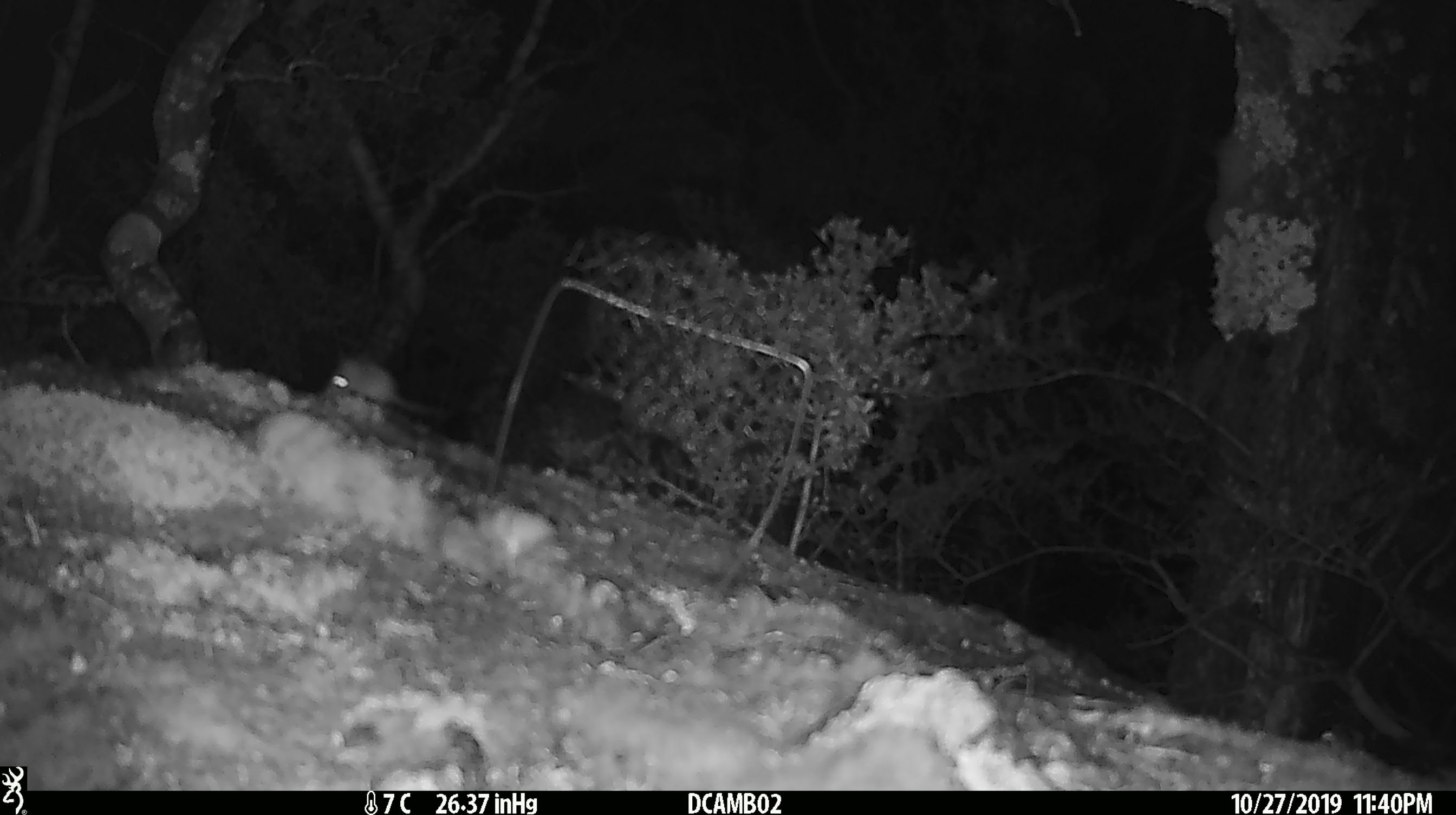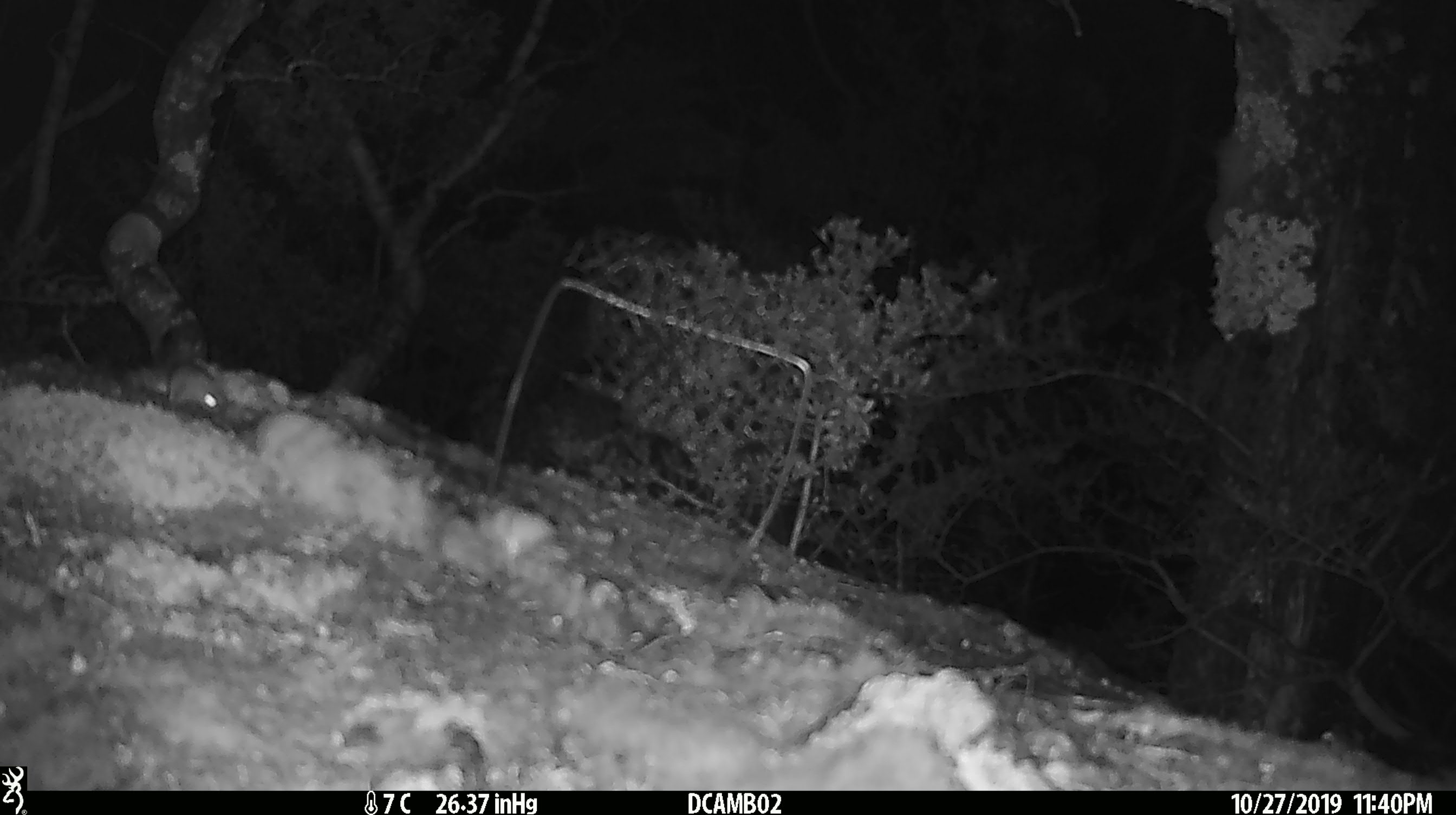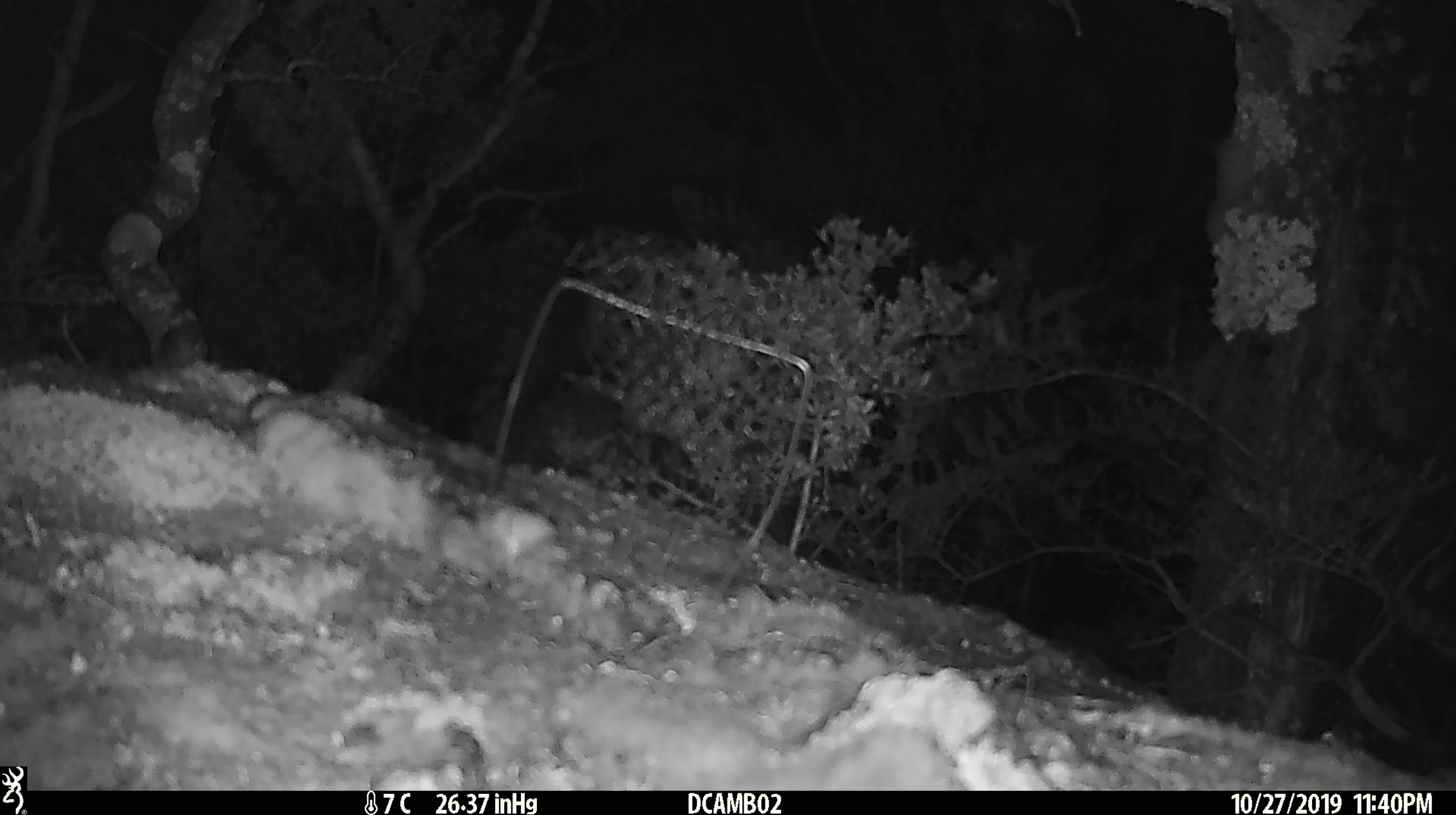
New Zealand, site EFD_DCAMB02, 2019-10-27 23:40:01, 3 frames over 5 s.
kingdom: Animalia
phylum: Chordata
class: Mammalia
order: Rodentia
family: Muridae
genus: Mus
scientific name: Mus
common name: mouse